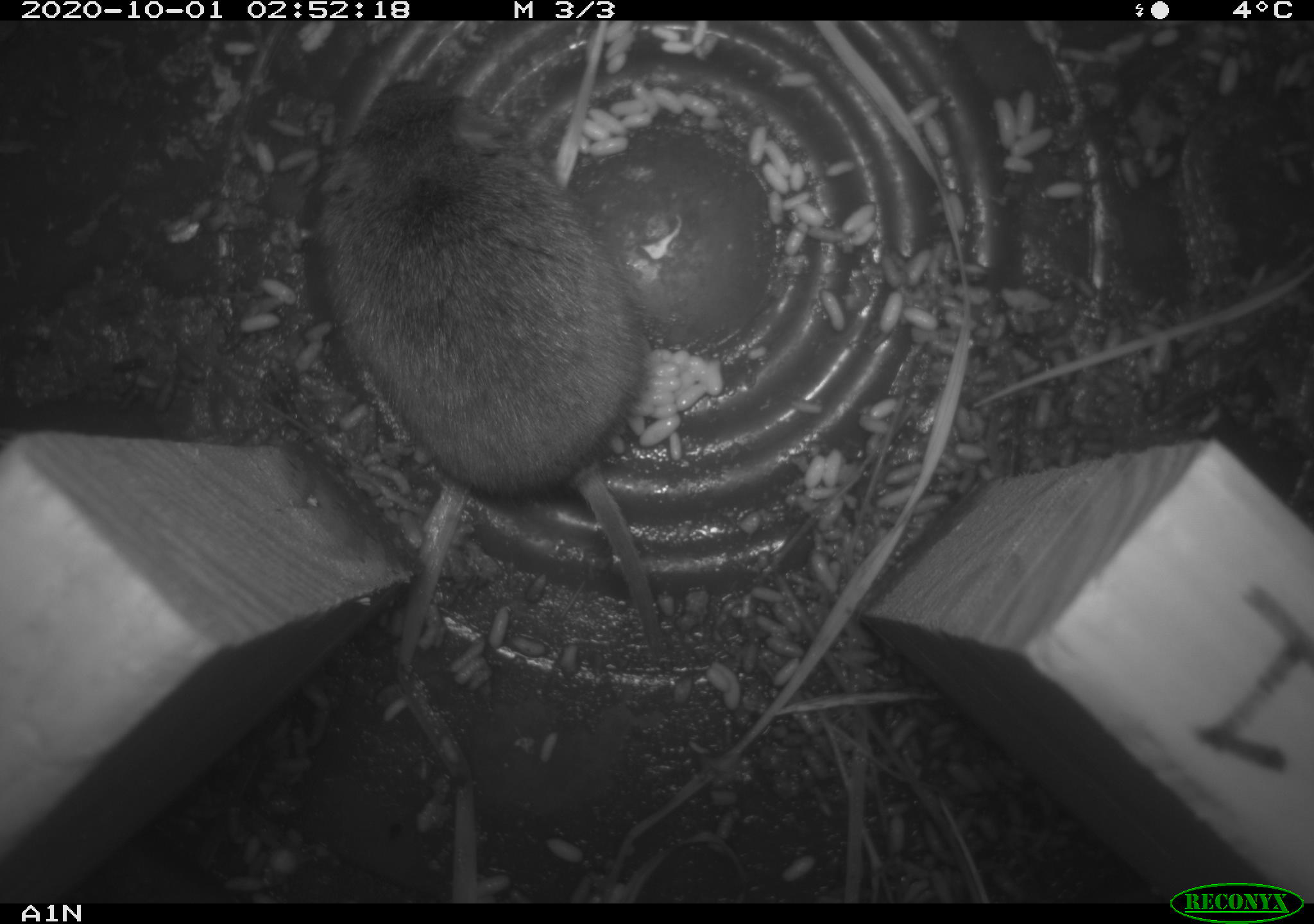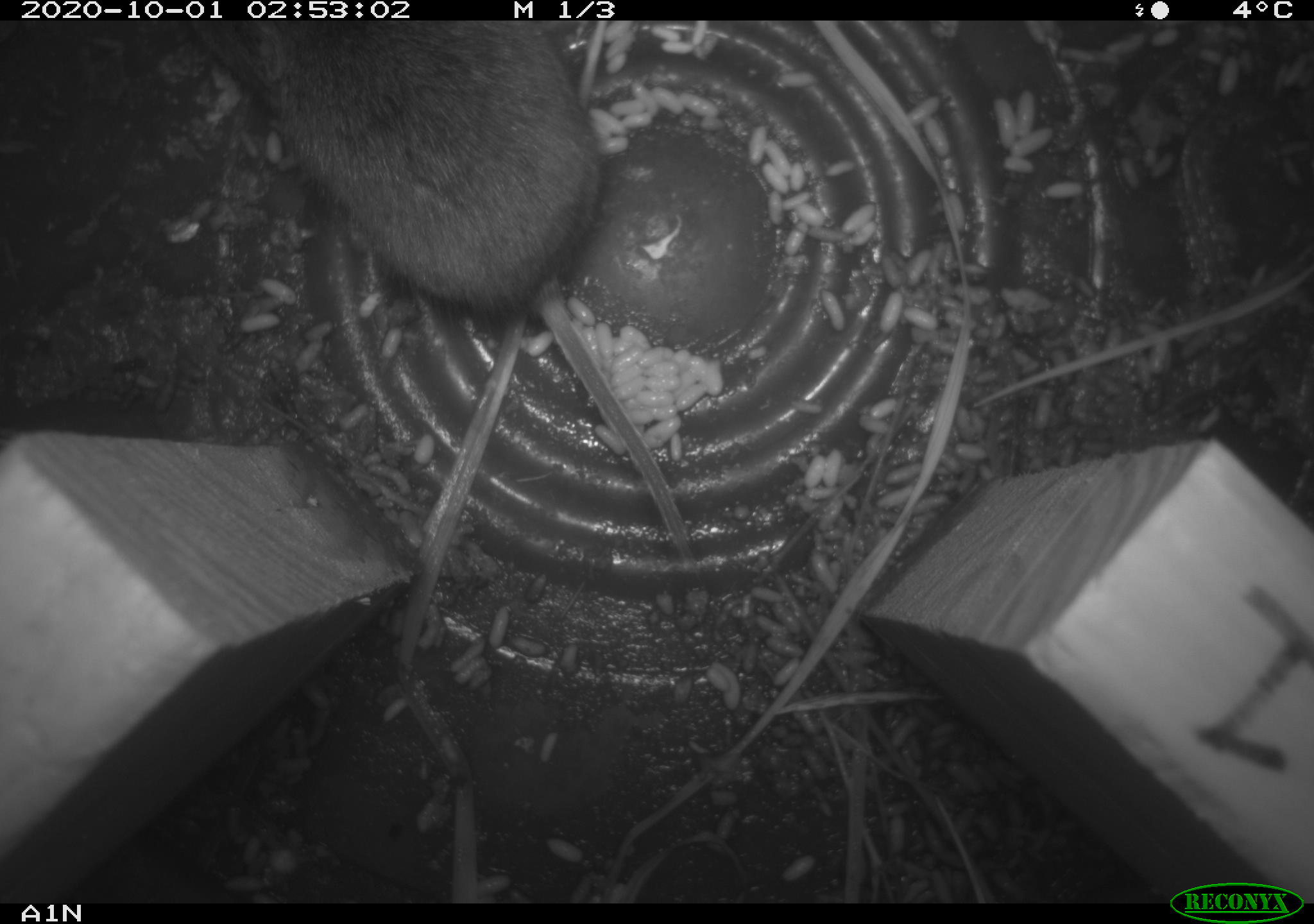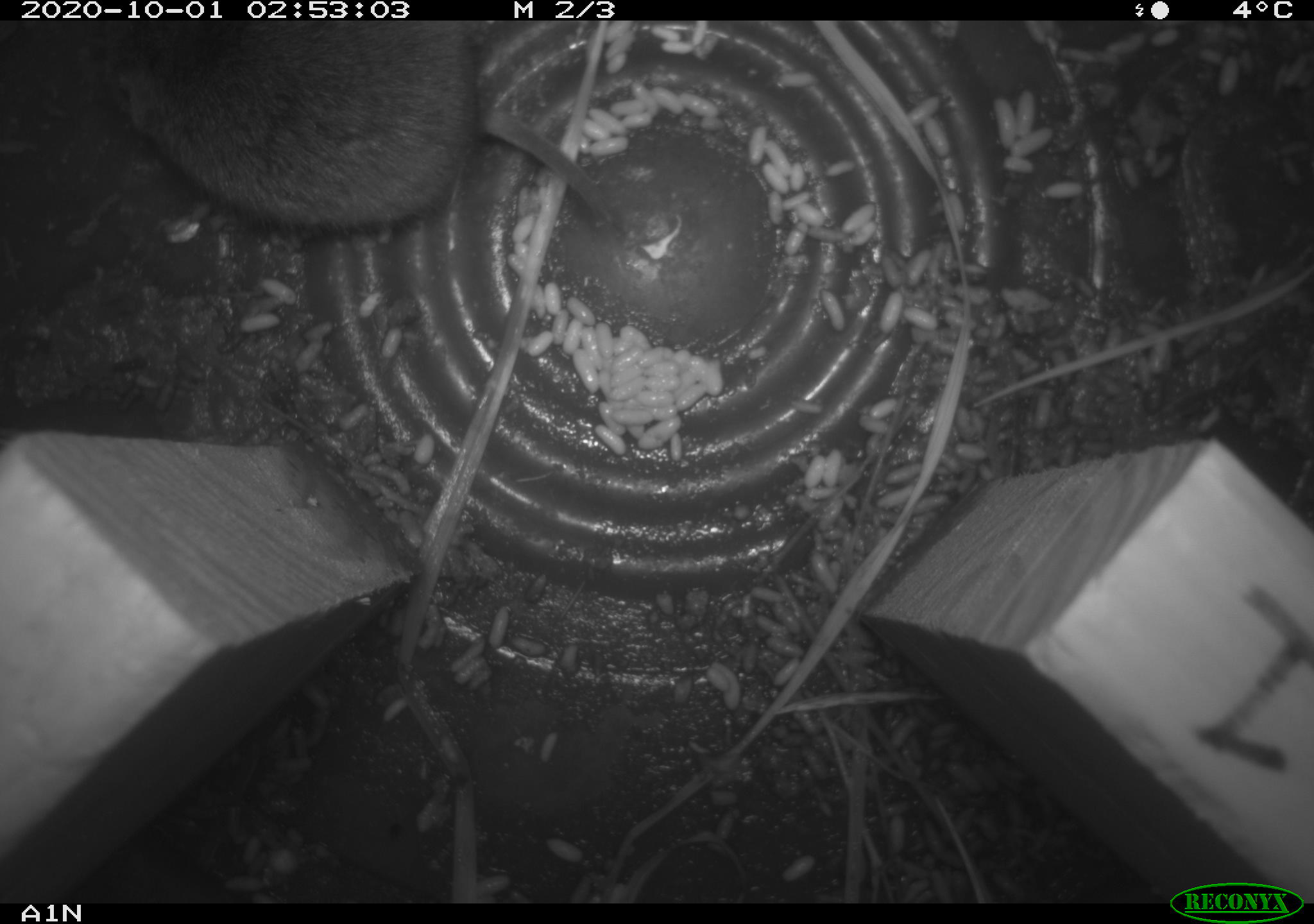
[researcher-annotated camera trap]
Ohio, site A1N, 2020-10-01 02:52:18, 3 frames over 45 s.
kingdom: Animalia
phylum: Chordata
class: Mammalia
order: Rodentia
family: Cricetidae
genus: Microtus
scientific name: Microtus pennsylvanicus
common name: meadow vole